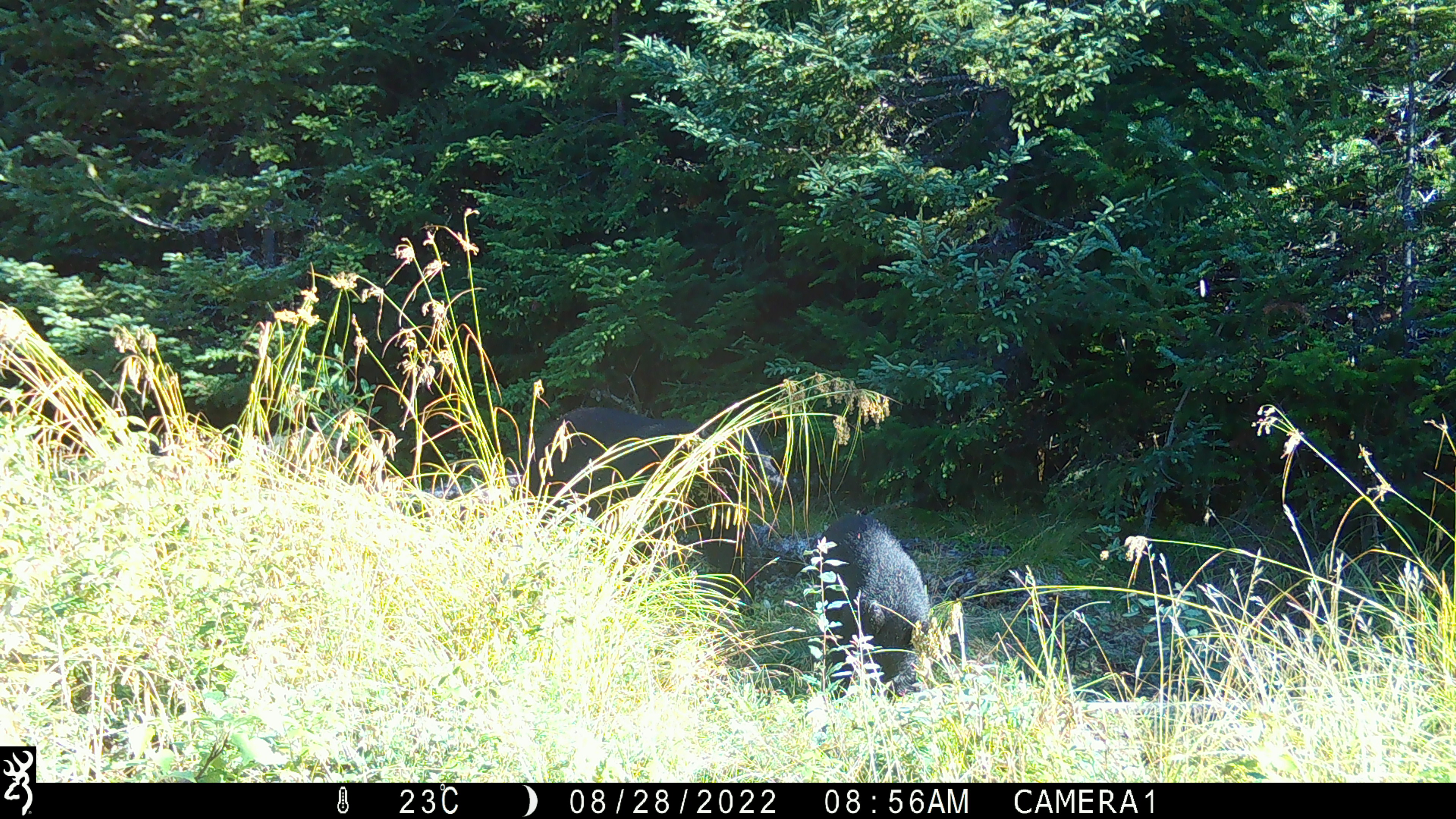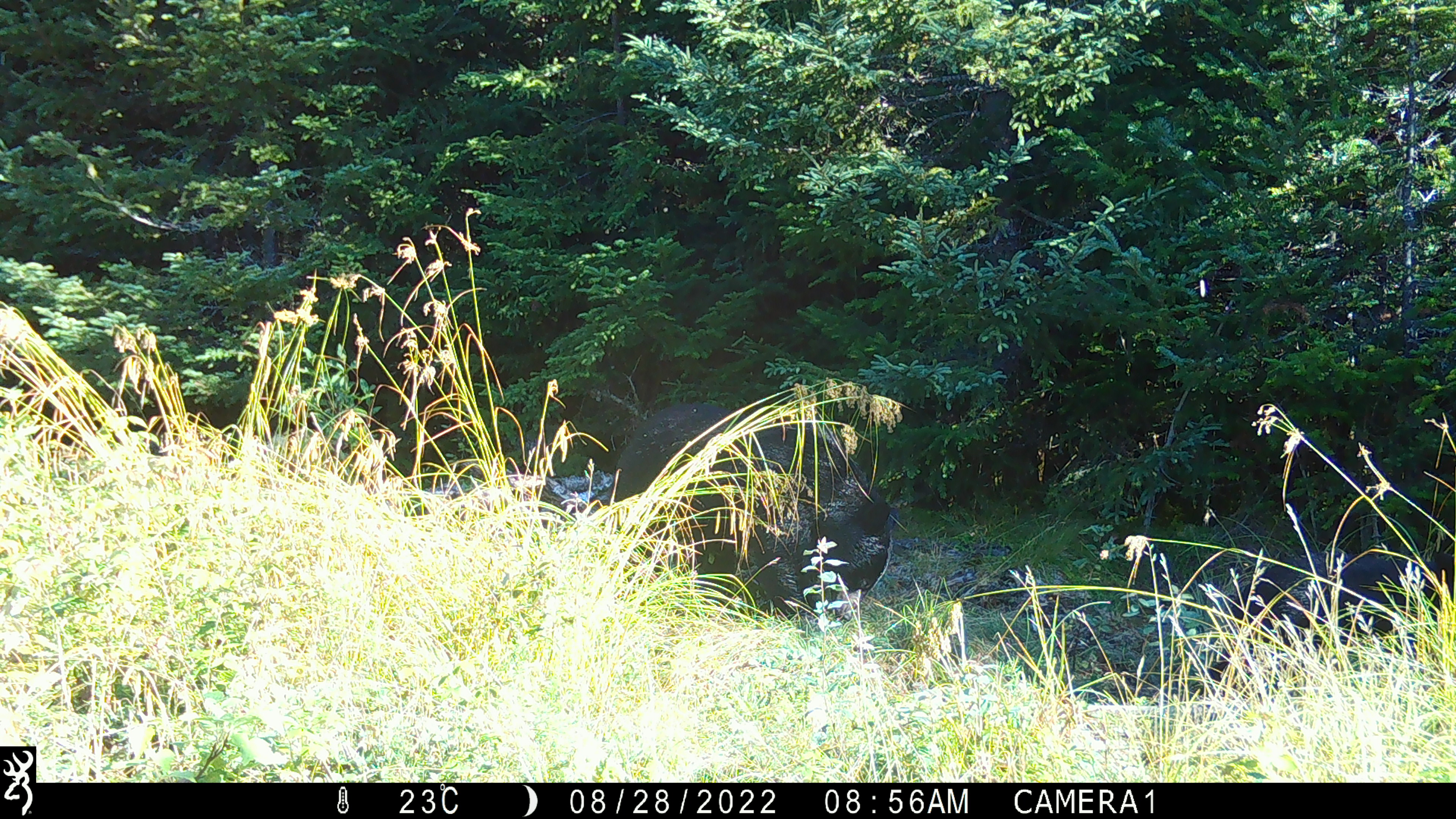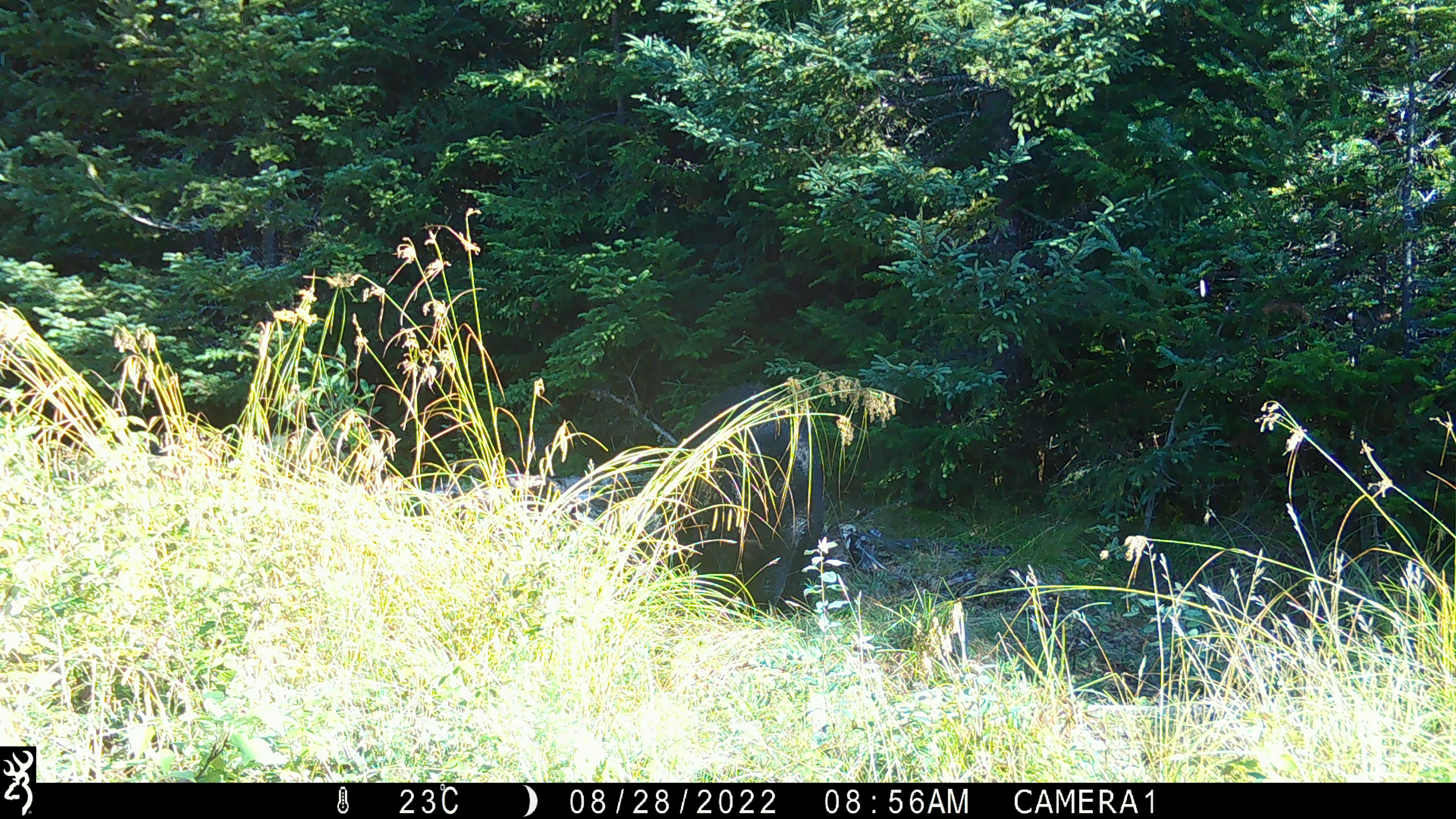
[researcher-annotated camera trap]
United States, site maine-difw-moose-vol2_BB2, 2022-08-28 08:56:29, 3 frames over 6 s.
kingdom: Animalia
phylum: Chordata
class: Mammalia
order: Carnivora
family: Ursidae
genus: Ursus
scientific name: Ursus americanus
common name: black bear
Black bear (Ursus americanus).